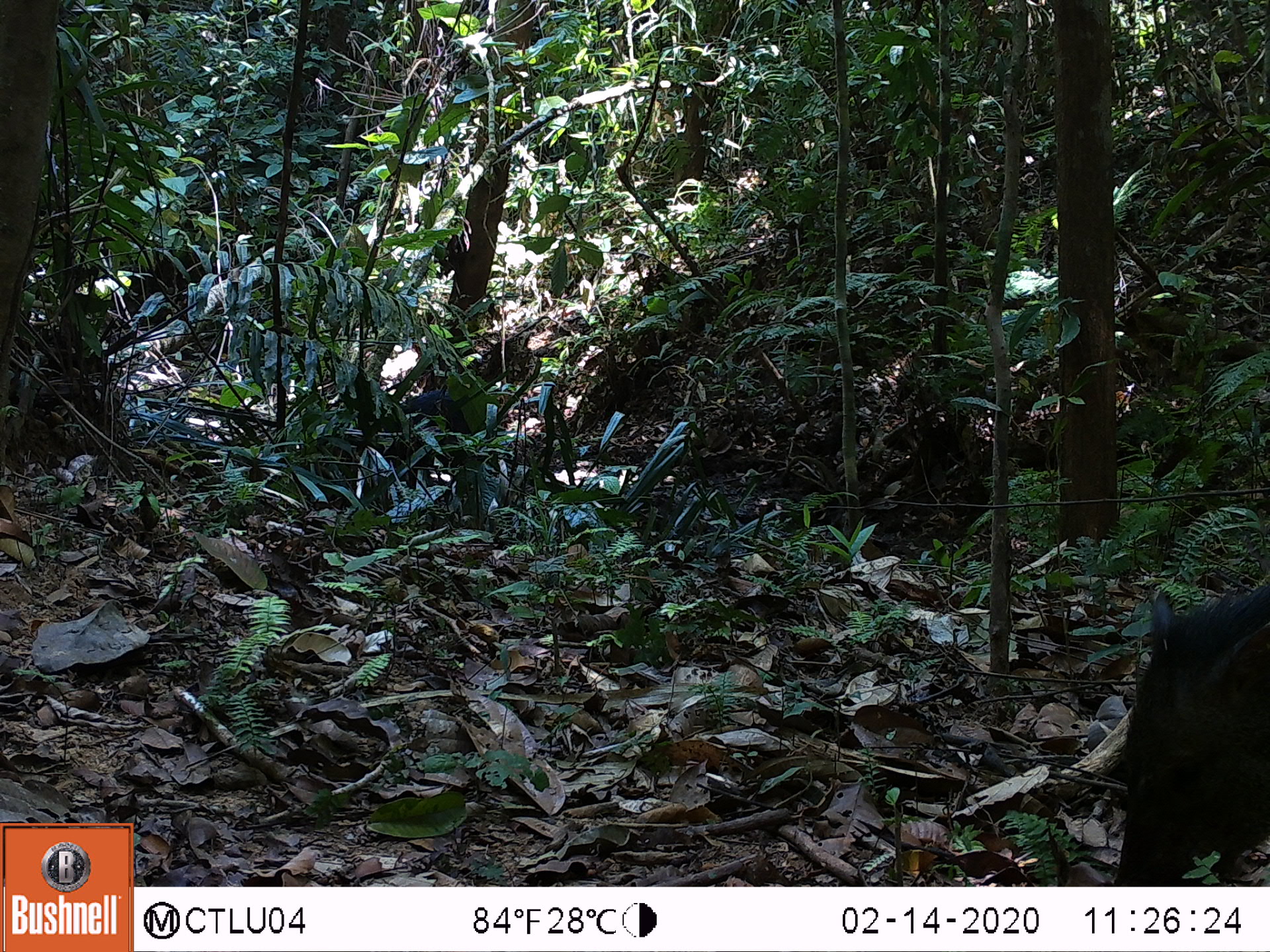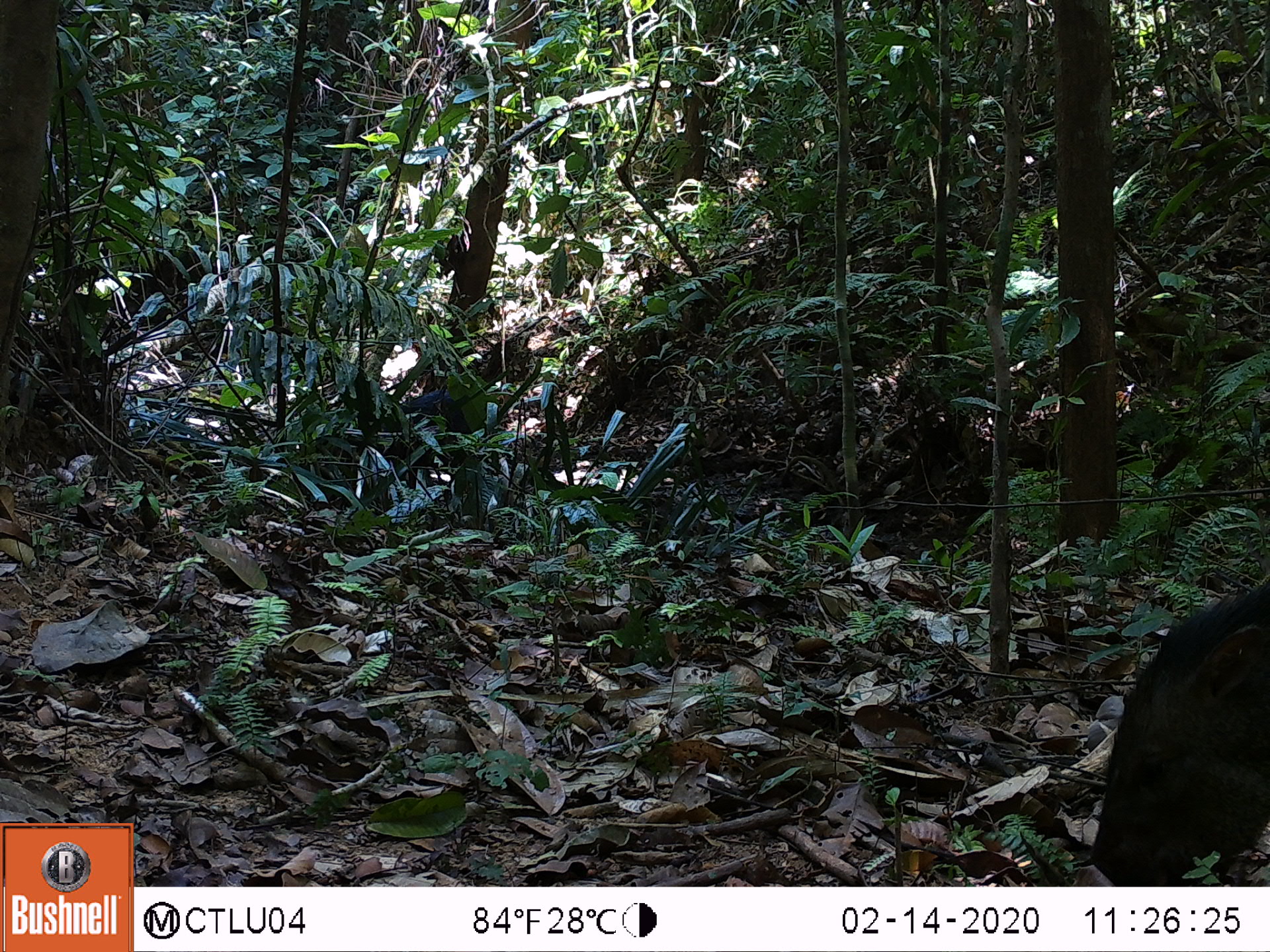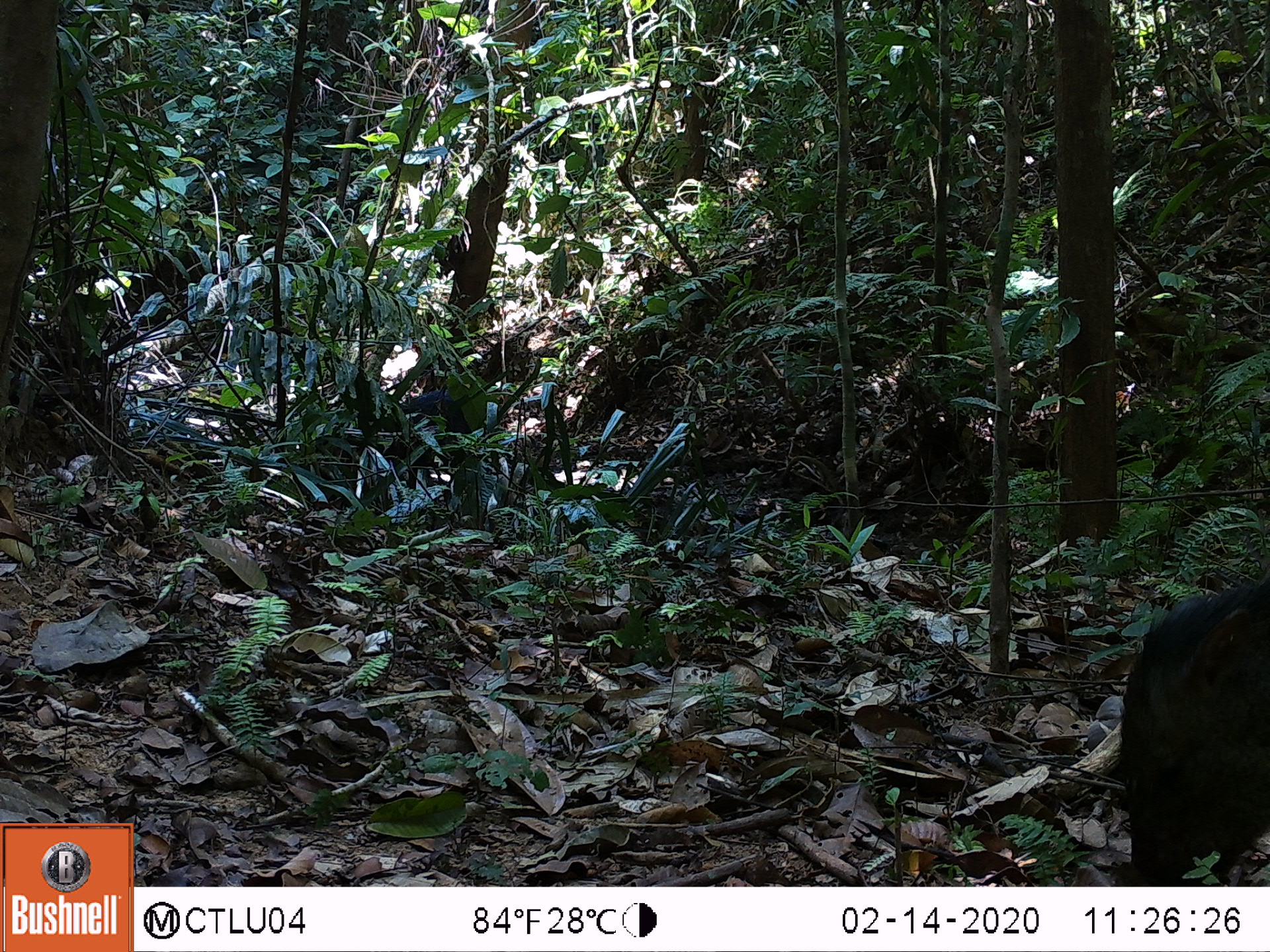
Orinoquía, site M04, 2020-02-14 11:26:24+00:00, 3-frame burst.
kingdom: Animalia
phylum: Chordata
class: Mammalia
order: Artiodactyla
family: Tayassuidae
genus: Pecari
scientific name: Pecari tajacu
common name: collared peccary